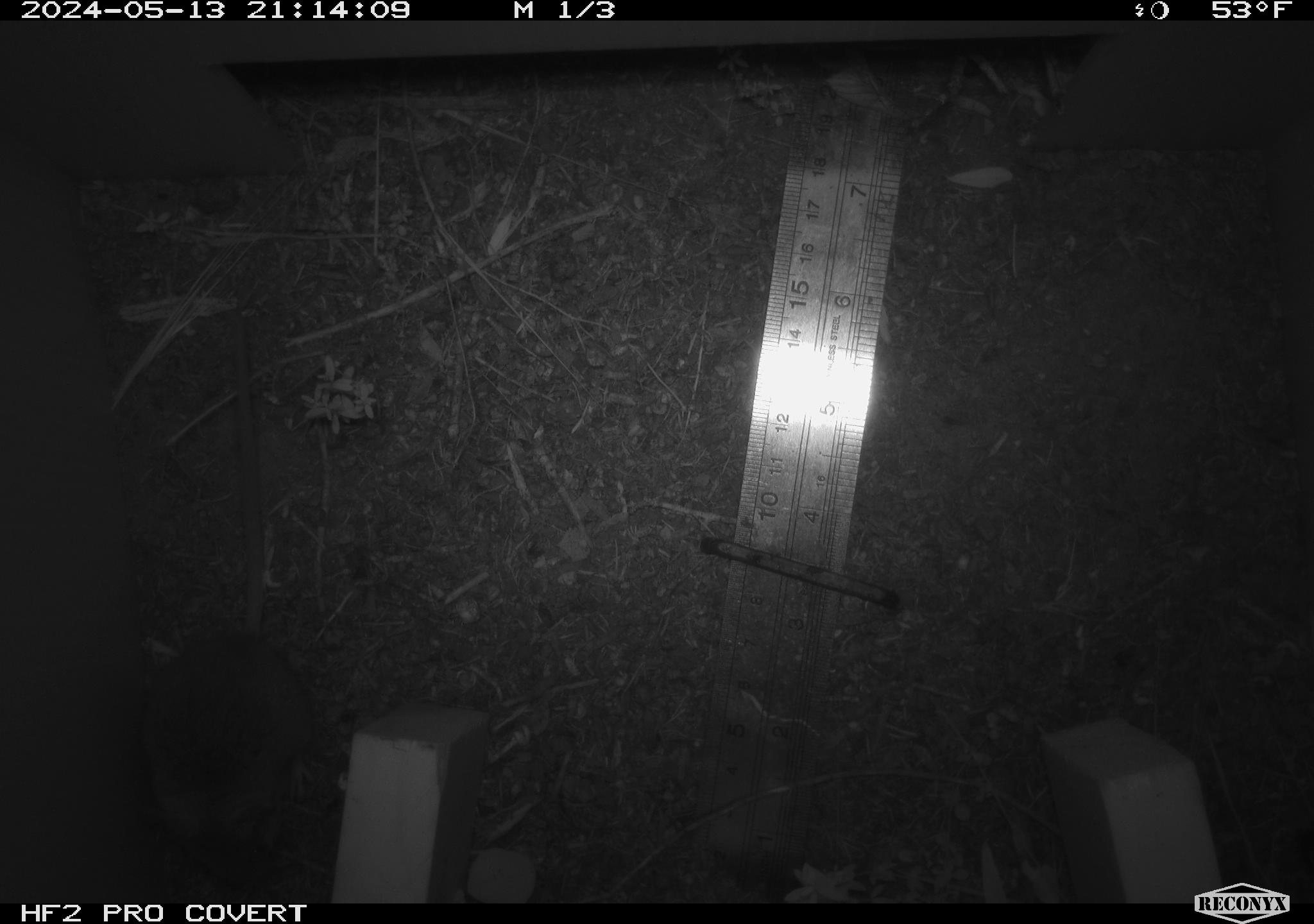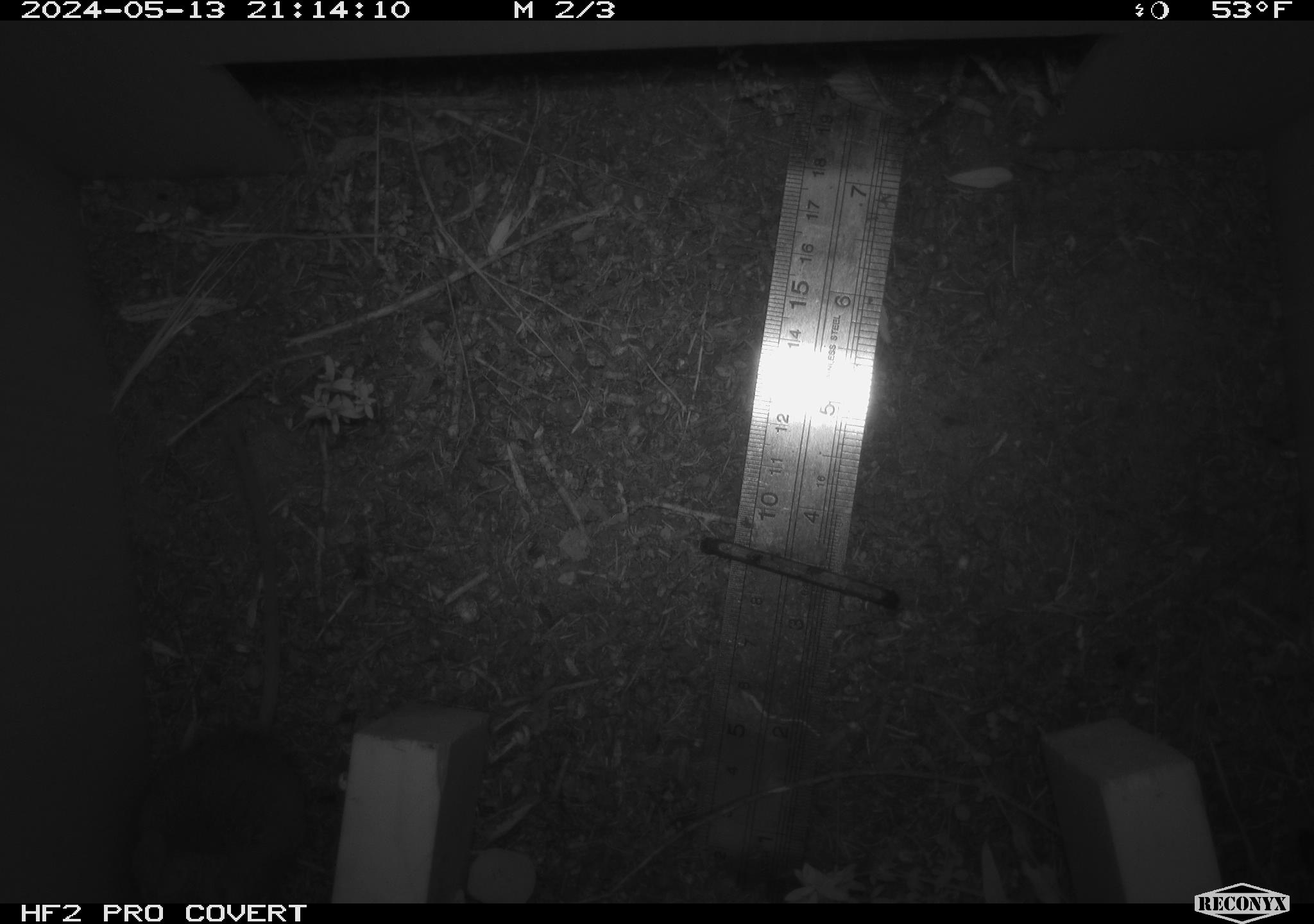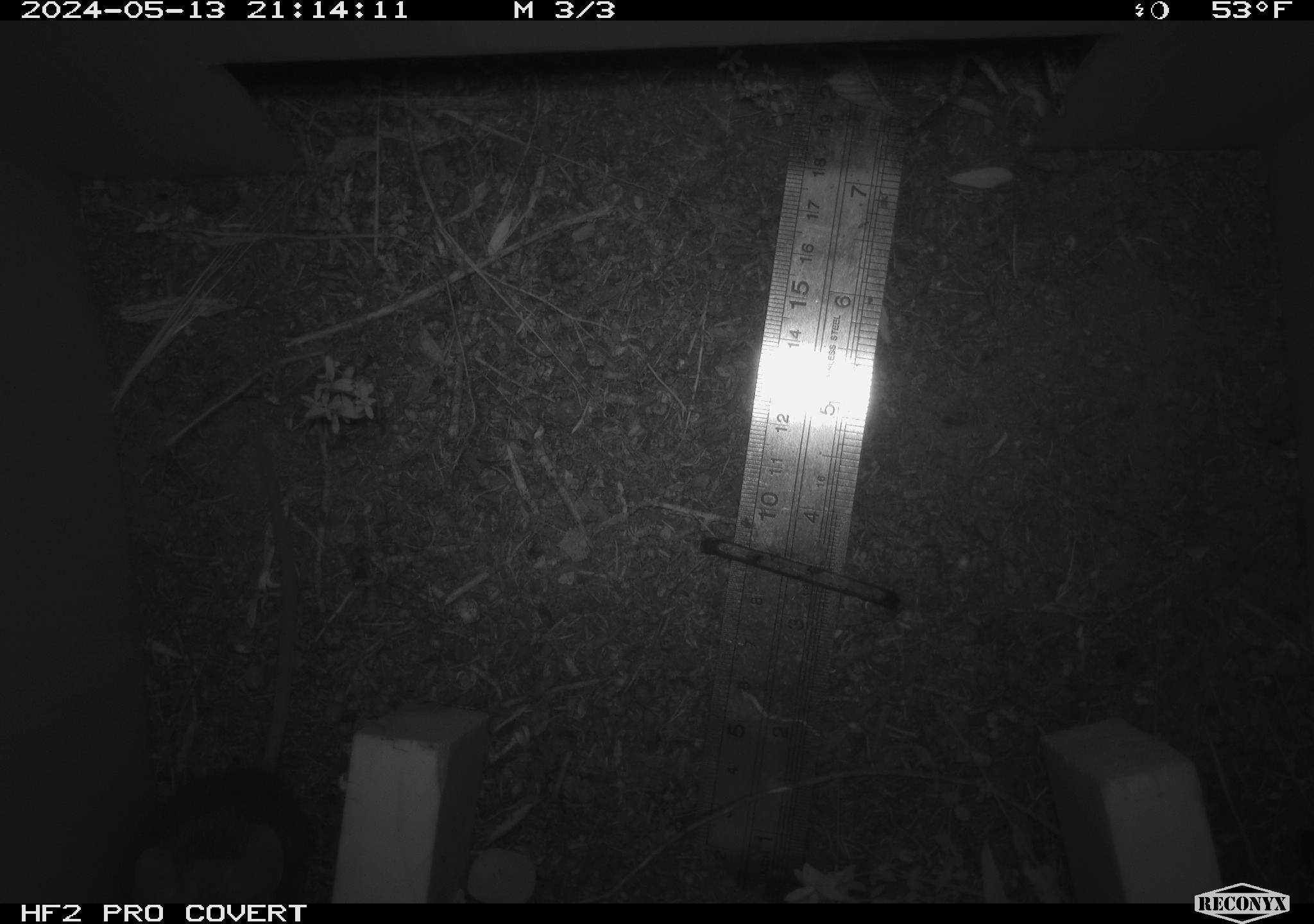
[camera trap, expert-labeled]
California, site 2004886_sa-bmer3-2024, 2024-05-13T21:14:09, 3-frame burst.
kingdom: Animalia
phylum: Chordata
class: Mammalia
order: Rodentia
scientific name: Rodentia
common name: mouse species